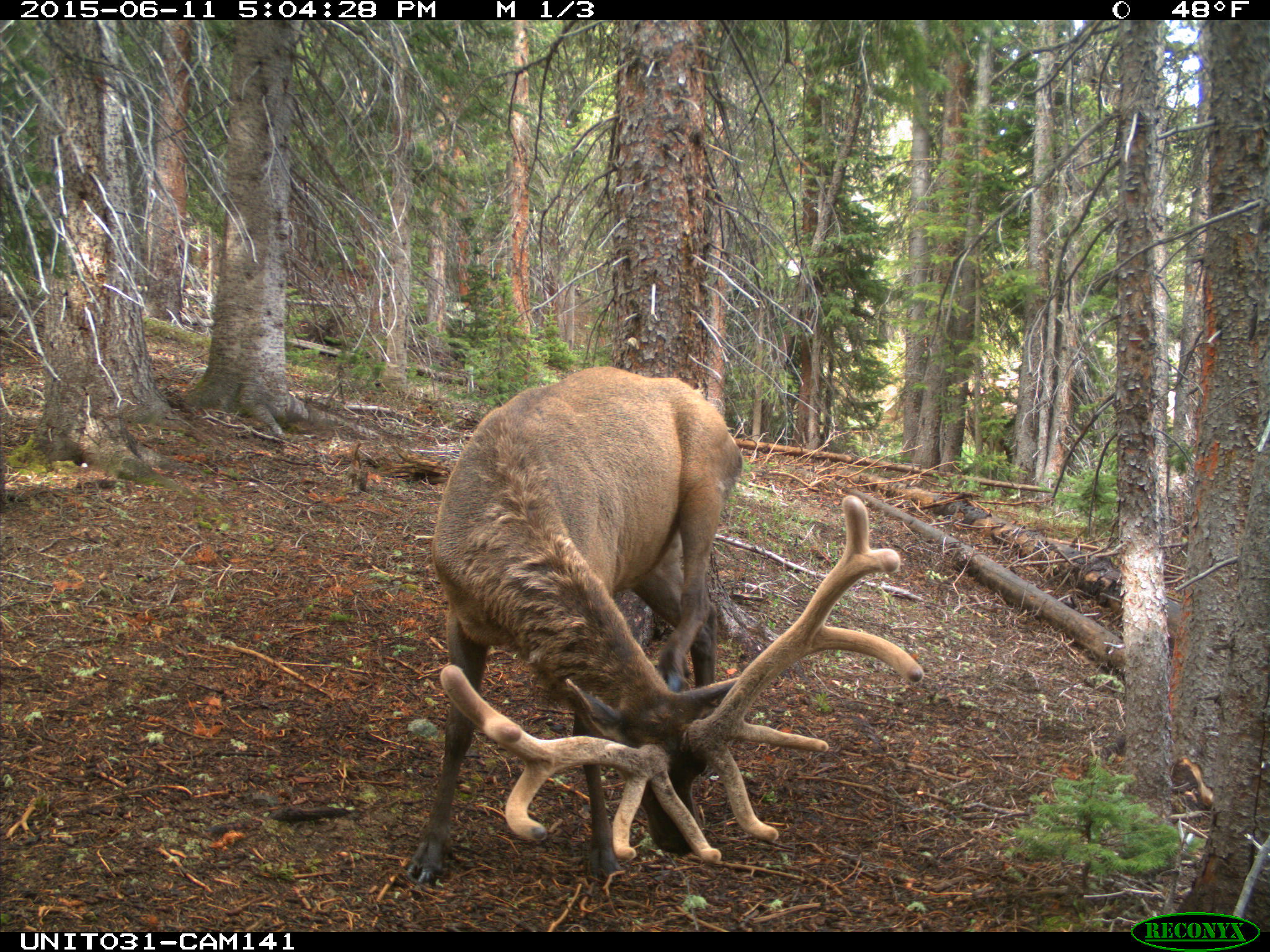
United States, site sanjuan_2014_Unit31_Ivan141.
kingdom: Animalia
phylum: Chordata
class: Mammalia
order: Artiodactyla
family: Cervidae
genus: Cervus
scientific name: Cervus elaphus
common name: red deer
Cervus elaphus (red deer).